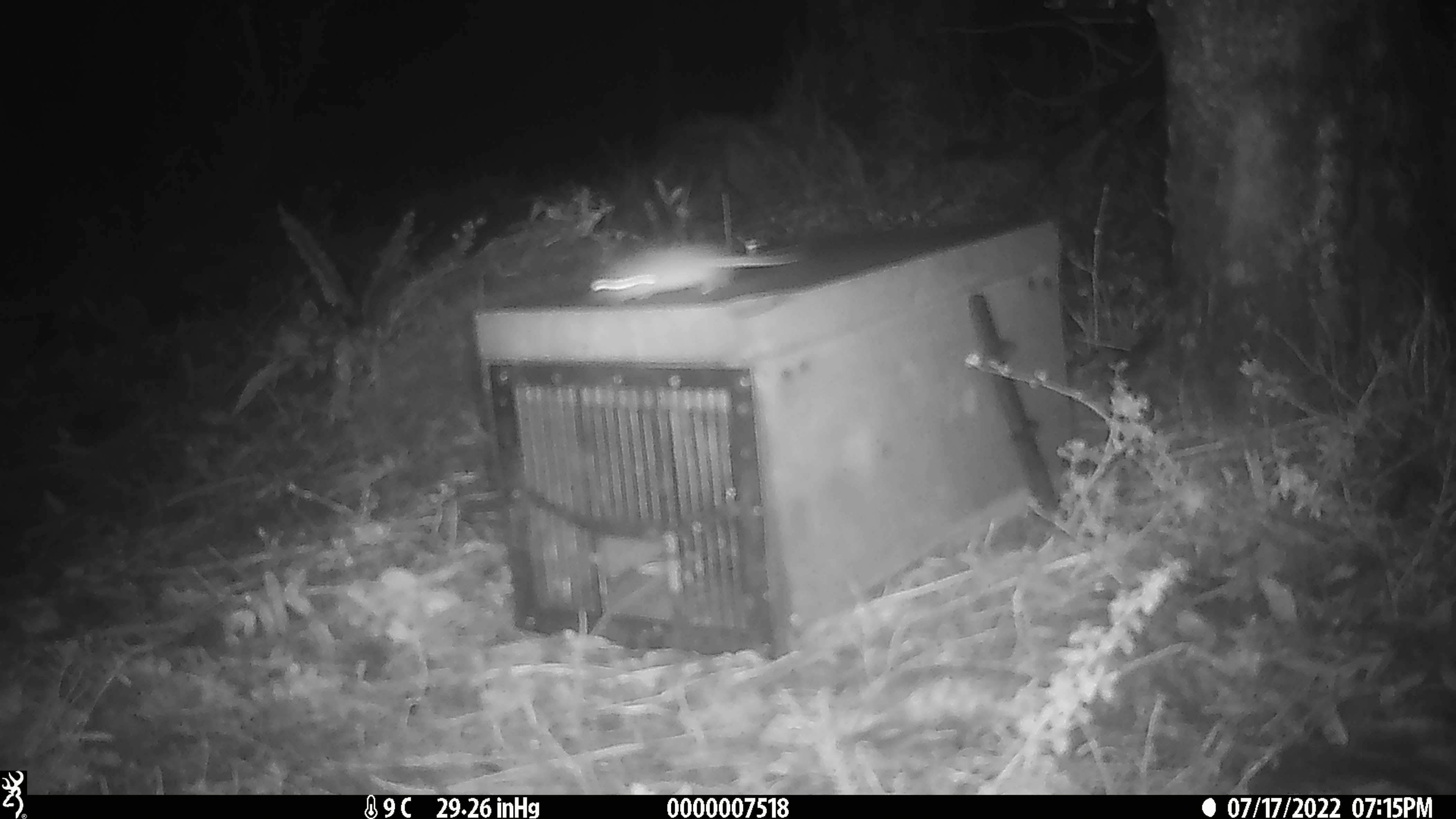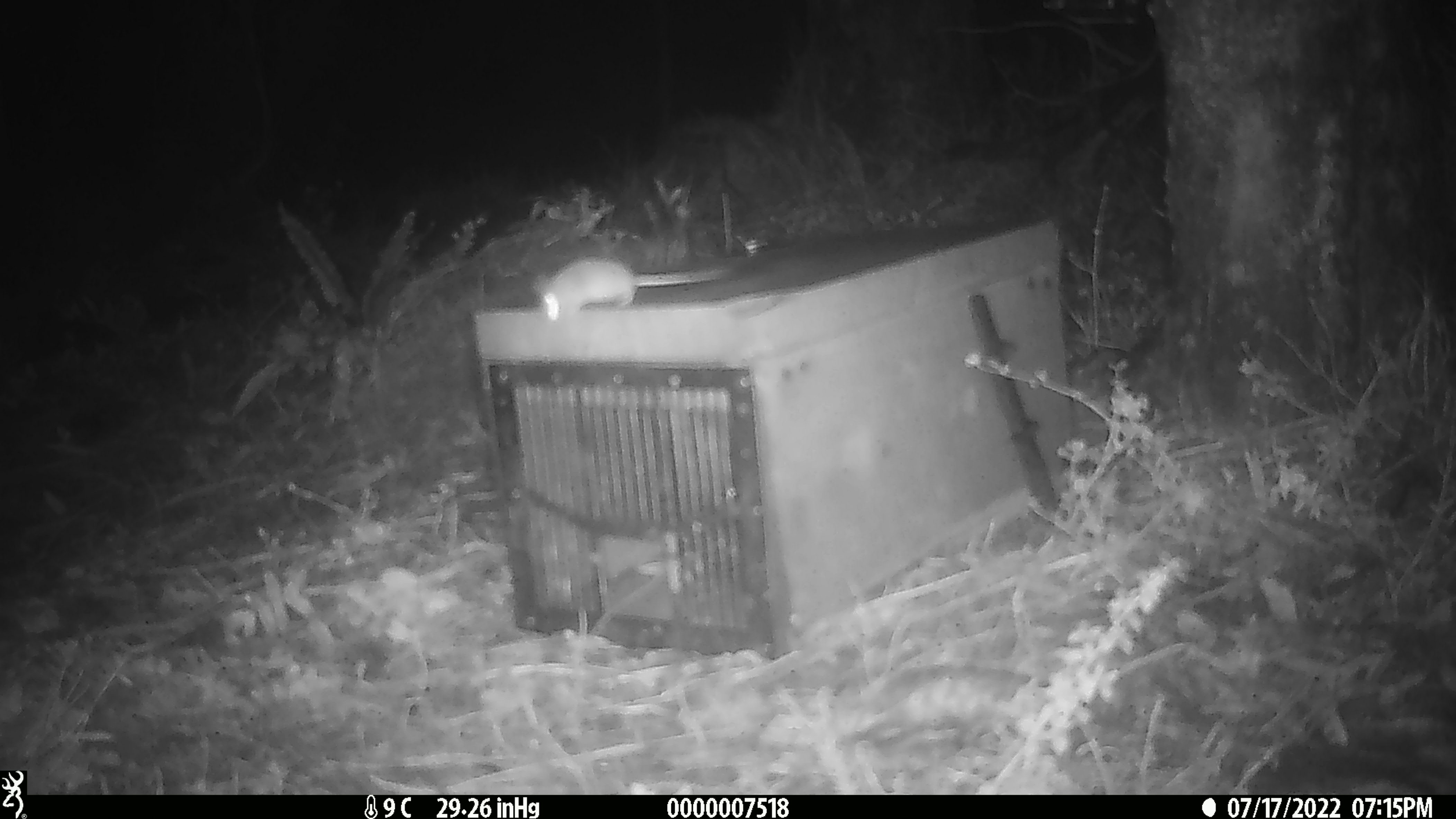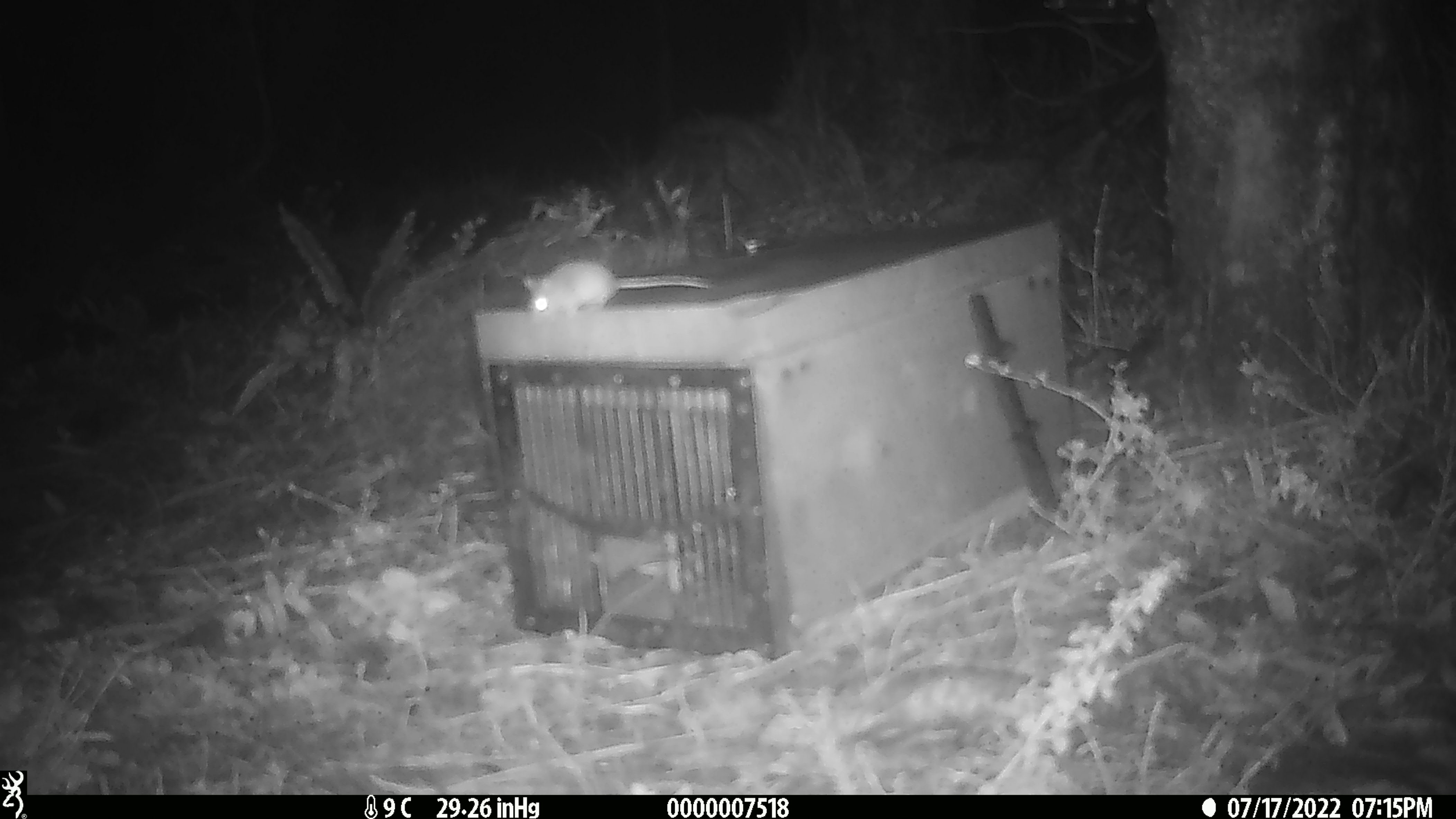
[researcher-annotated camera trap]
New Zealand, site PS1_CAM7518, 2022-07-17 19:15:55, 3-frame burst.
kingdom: Animalia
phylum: Chordata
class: Mammalia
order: Rodentia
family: Muridae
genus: Mus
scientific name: Mus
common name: mouse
Mouse (Mus).